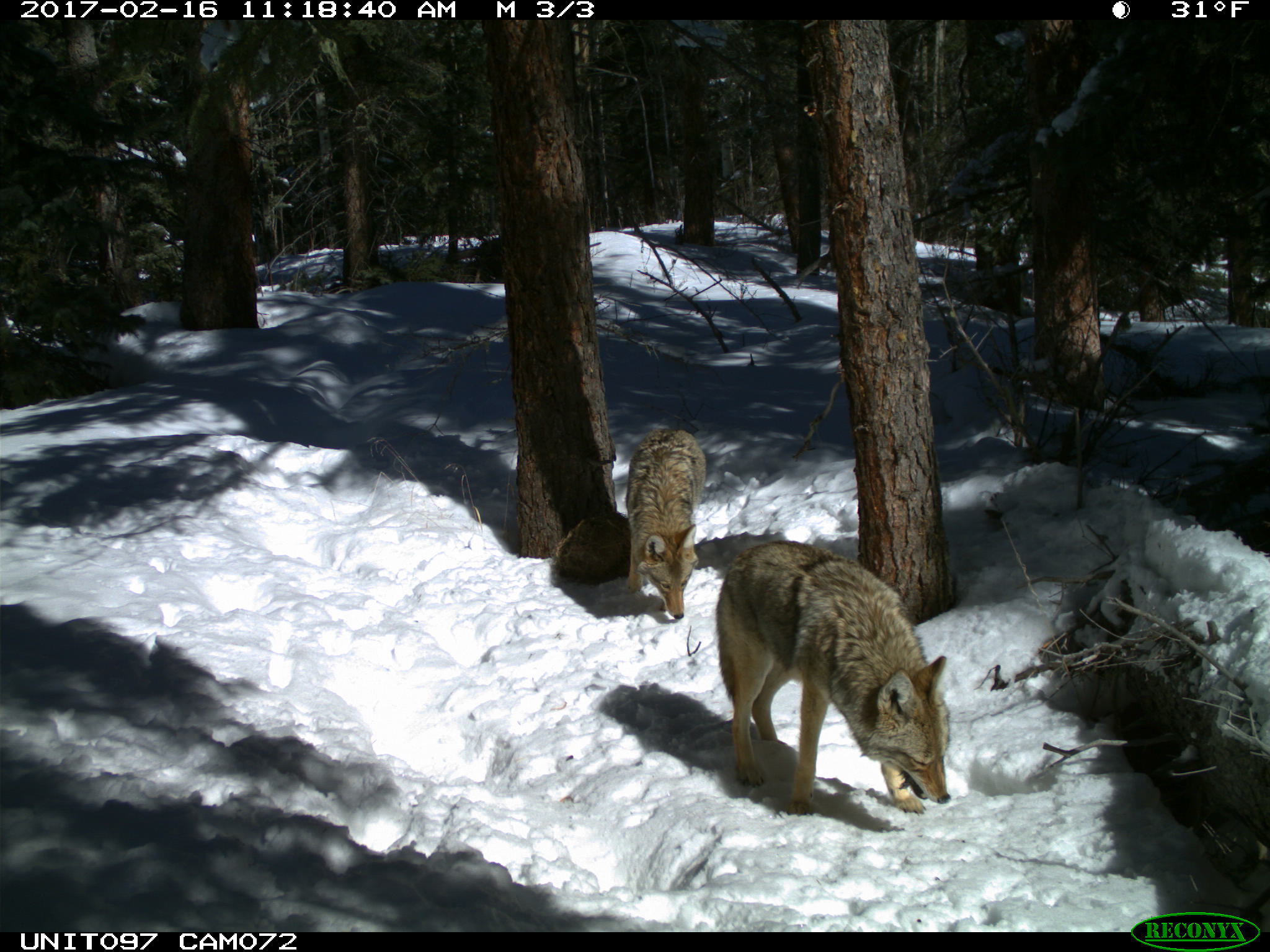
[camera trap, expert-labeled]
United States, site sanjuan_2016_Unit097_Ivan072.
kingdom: Animalia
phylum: Chordata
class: Mammalia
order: Carnivora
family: Canidae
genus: Canis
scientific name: Canis latrans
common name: coyote